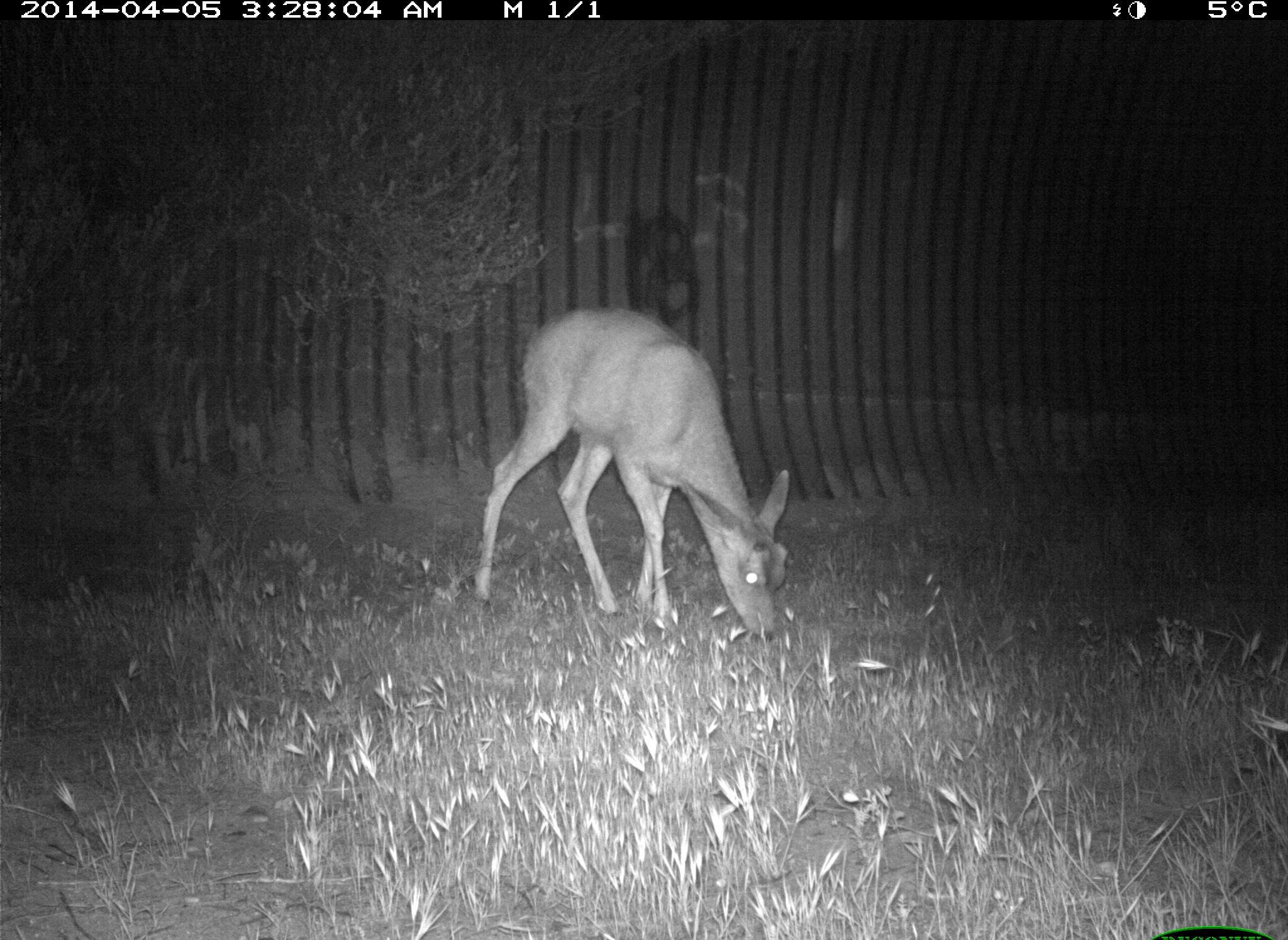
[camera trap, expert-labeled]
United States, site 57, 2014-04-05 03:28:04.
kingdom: Animalia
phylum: Chordata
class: Mammalia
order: Artiodactyla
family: Cervidae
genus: Odocoileus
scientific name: Odocoileus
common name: deer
Deer (Odocoileus).